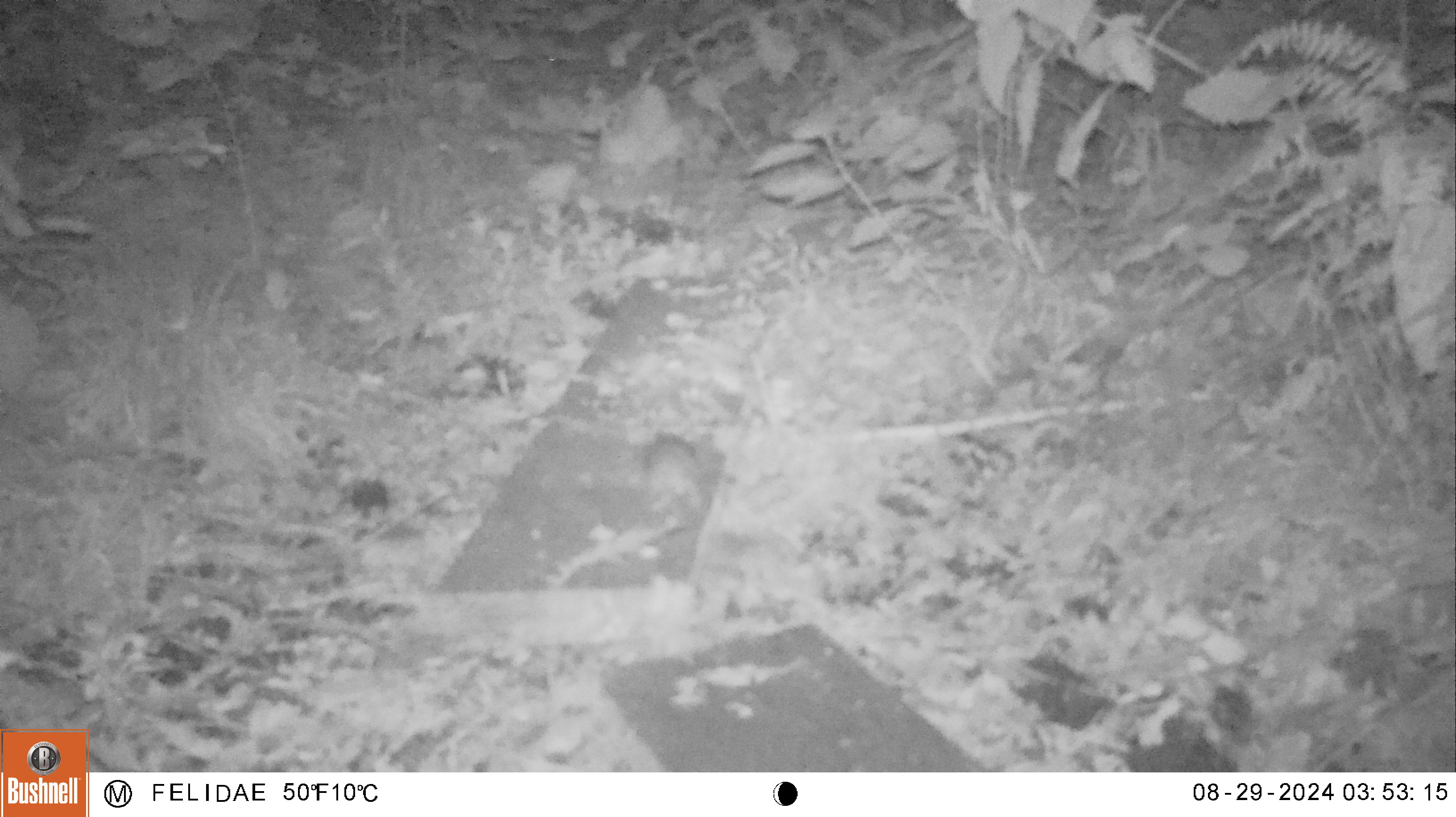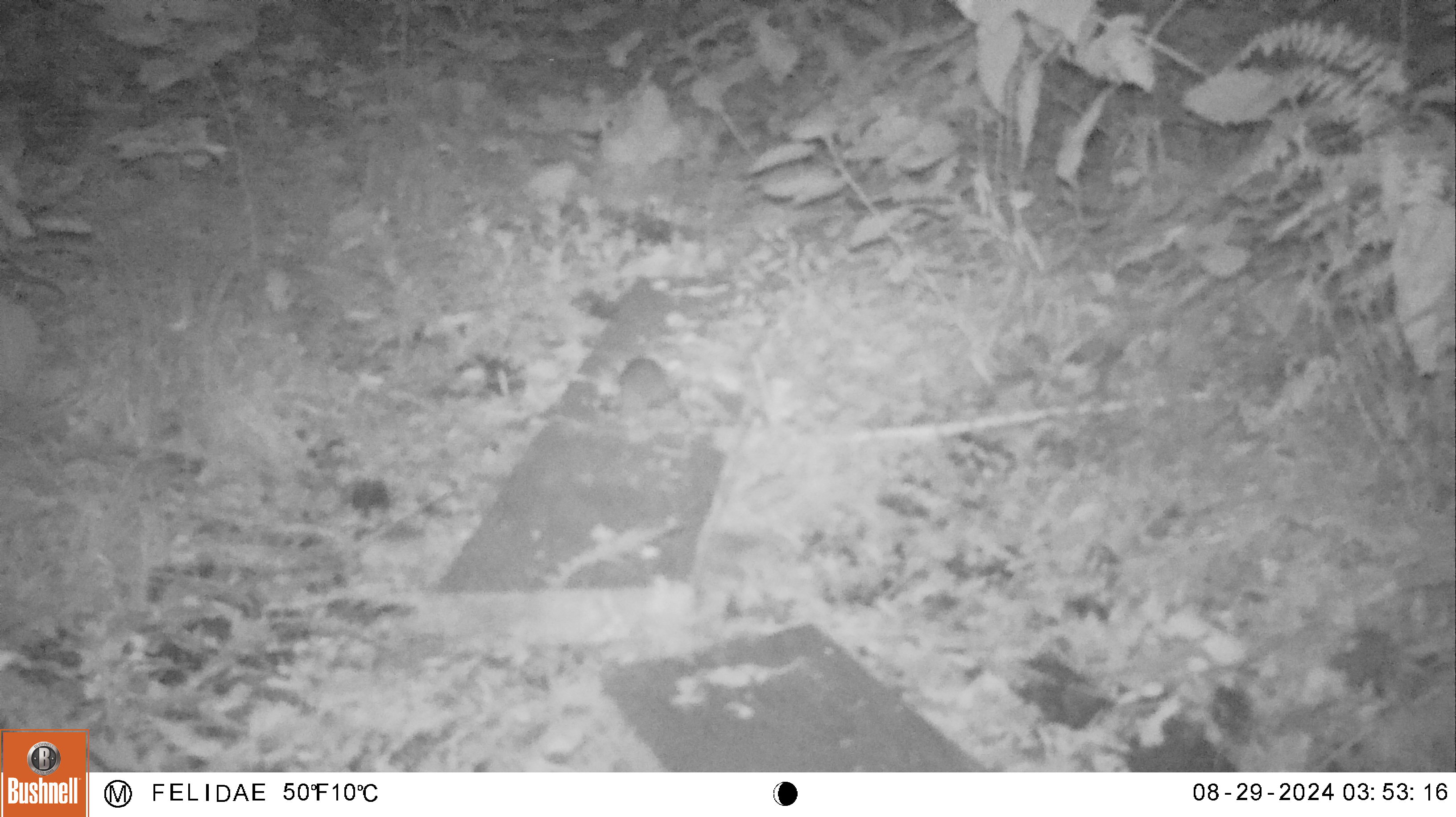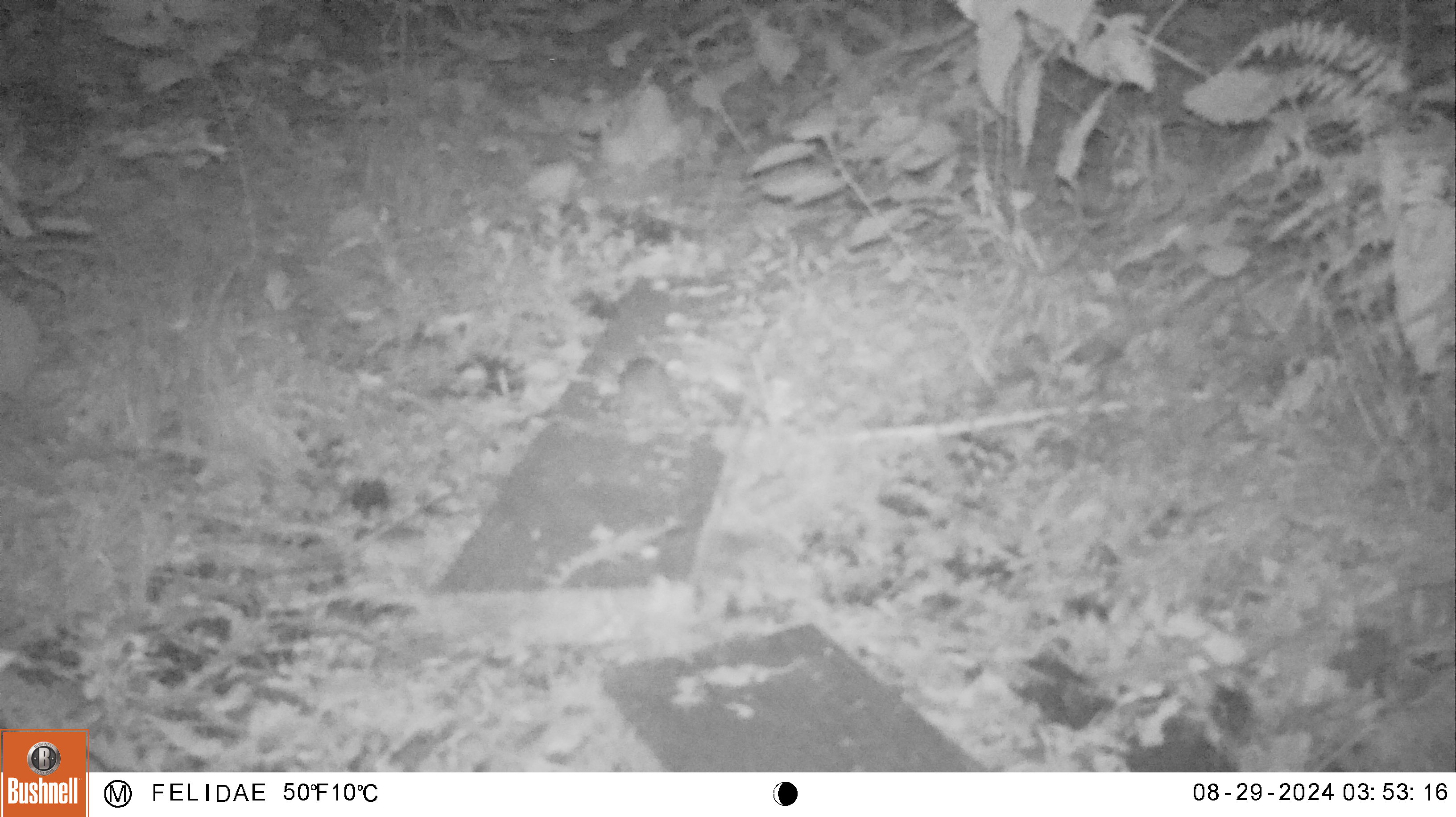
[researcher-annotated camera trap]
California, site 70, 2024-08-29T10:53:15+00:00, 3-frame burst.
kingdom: Animalia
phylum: Chordata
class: Mammalia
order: Rodentia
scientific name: Rodentia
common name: mouse or rat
Mouse or rat (Rodentia).